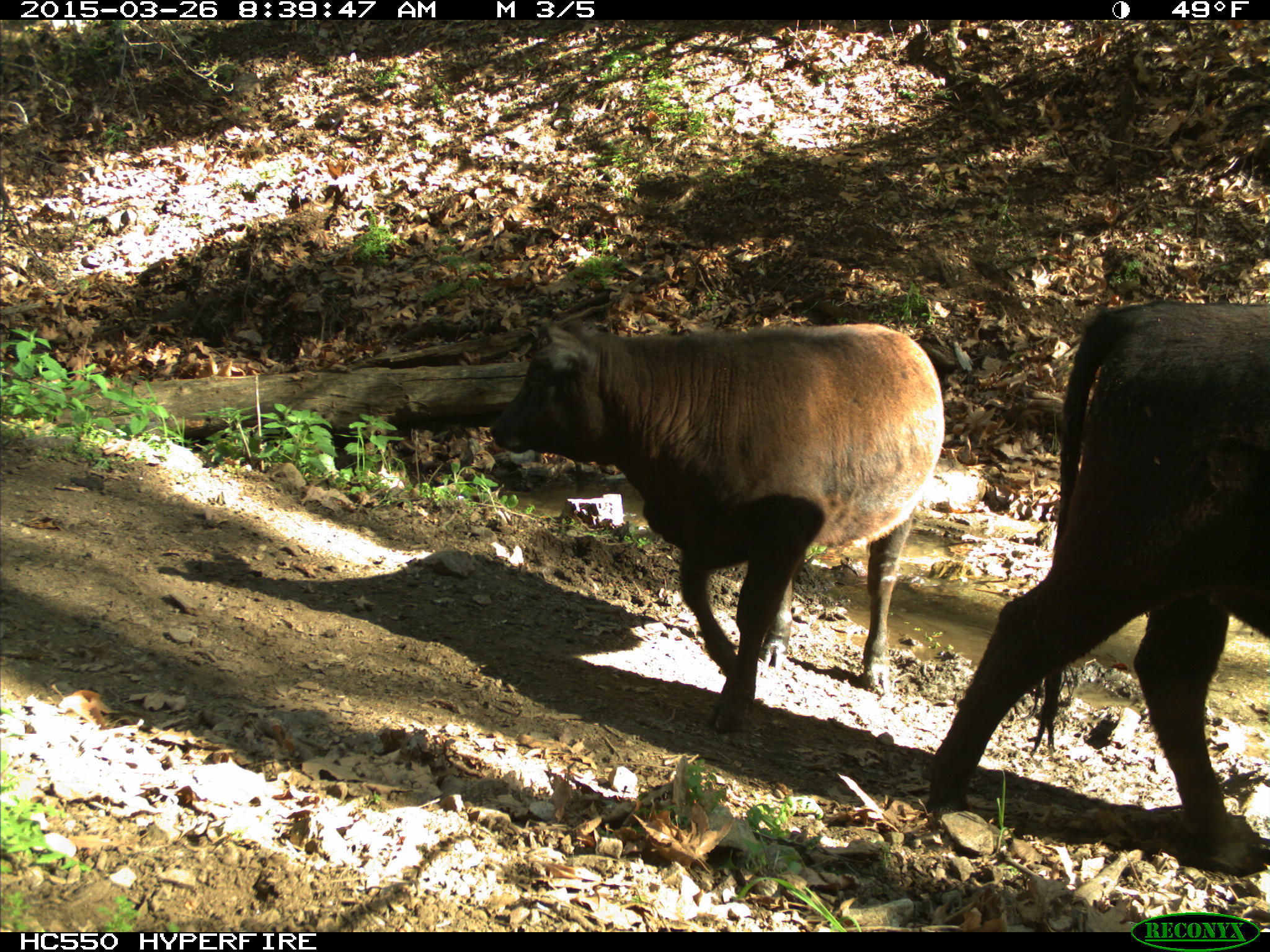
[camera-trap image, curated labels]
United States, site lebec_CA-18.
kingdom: Animalia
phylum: Chordata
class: Mammalia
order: Artiodactyla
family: Bovidae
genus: Bos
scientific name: Bos taurus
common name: domestic cow